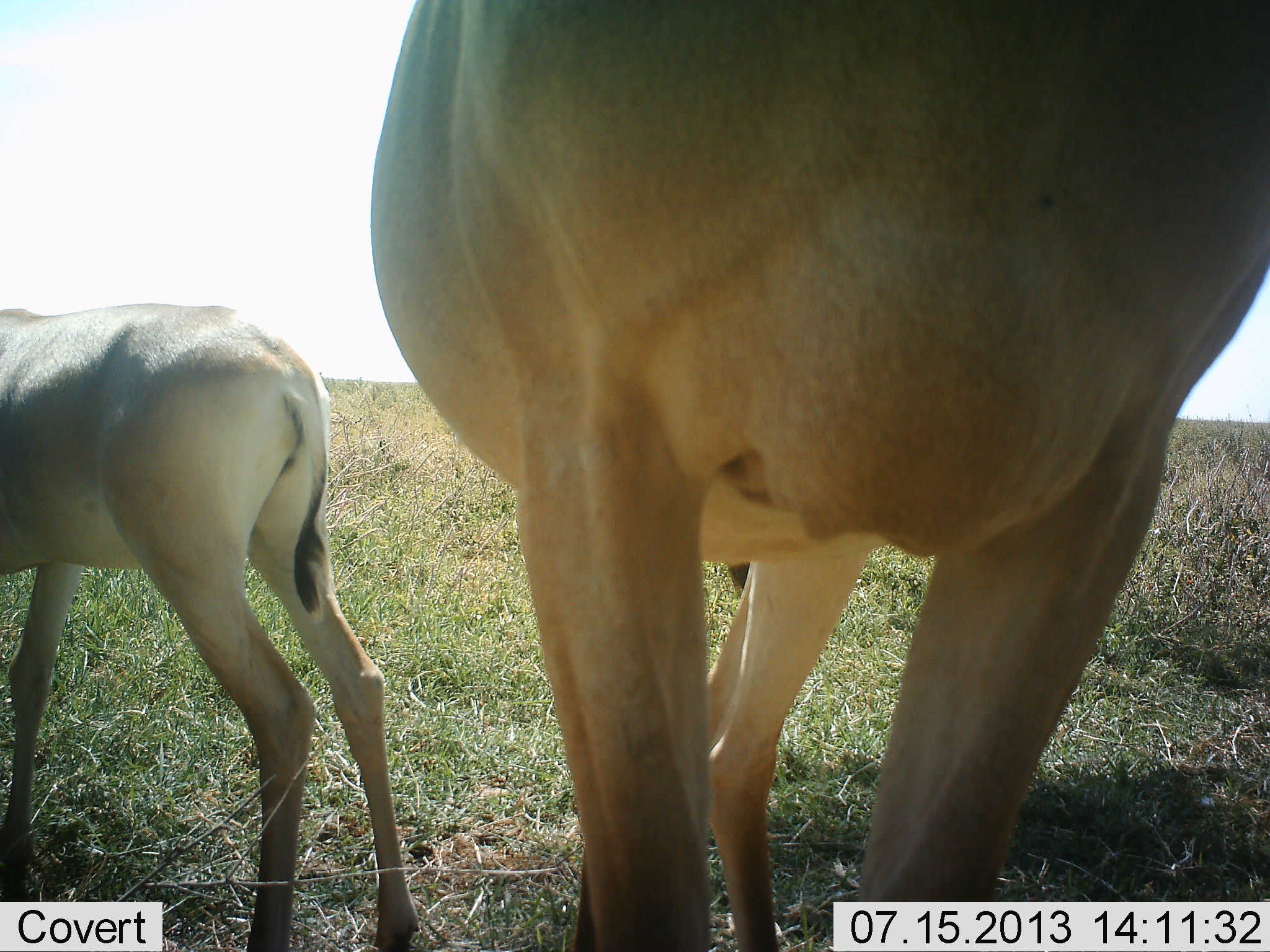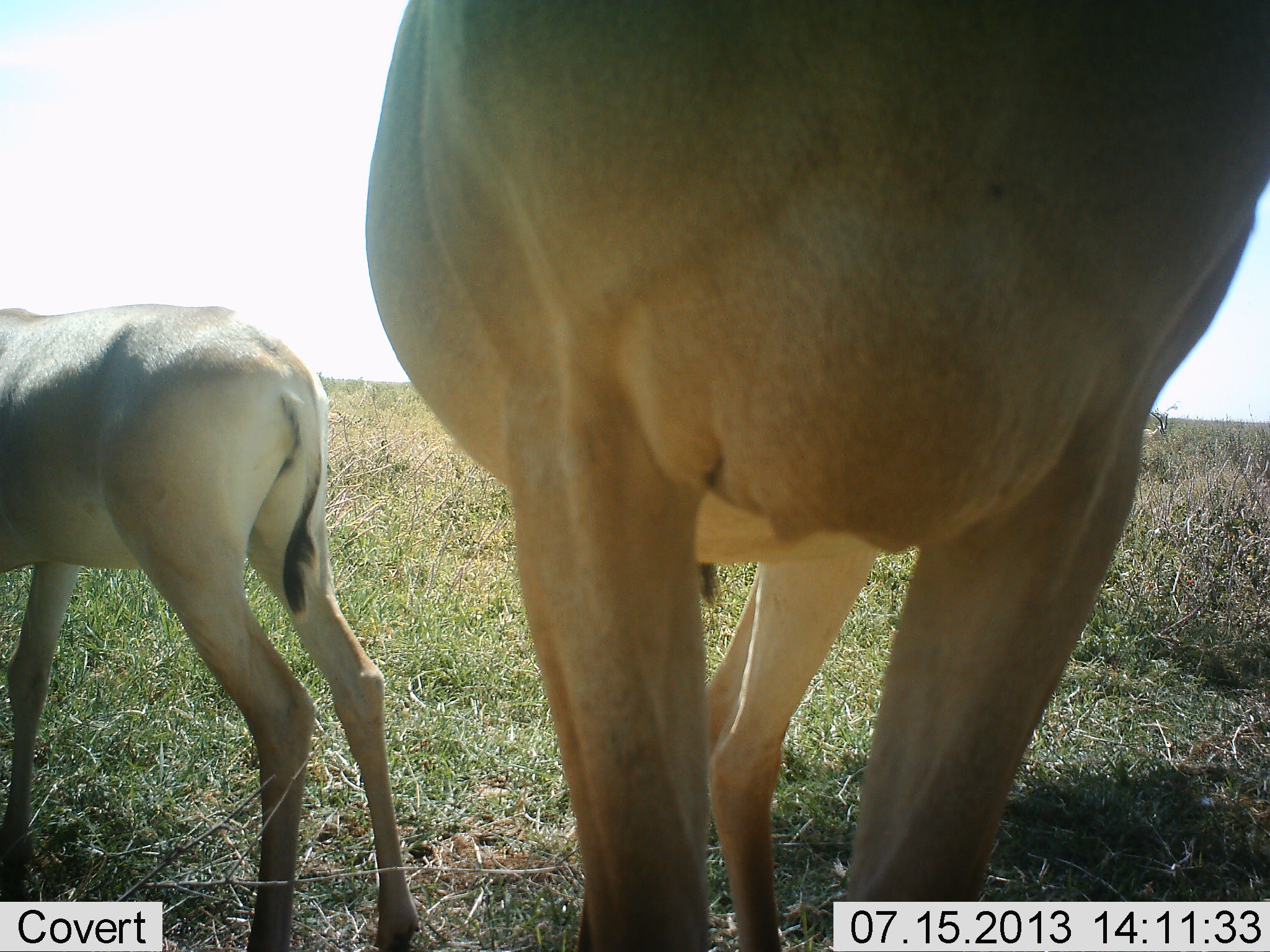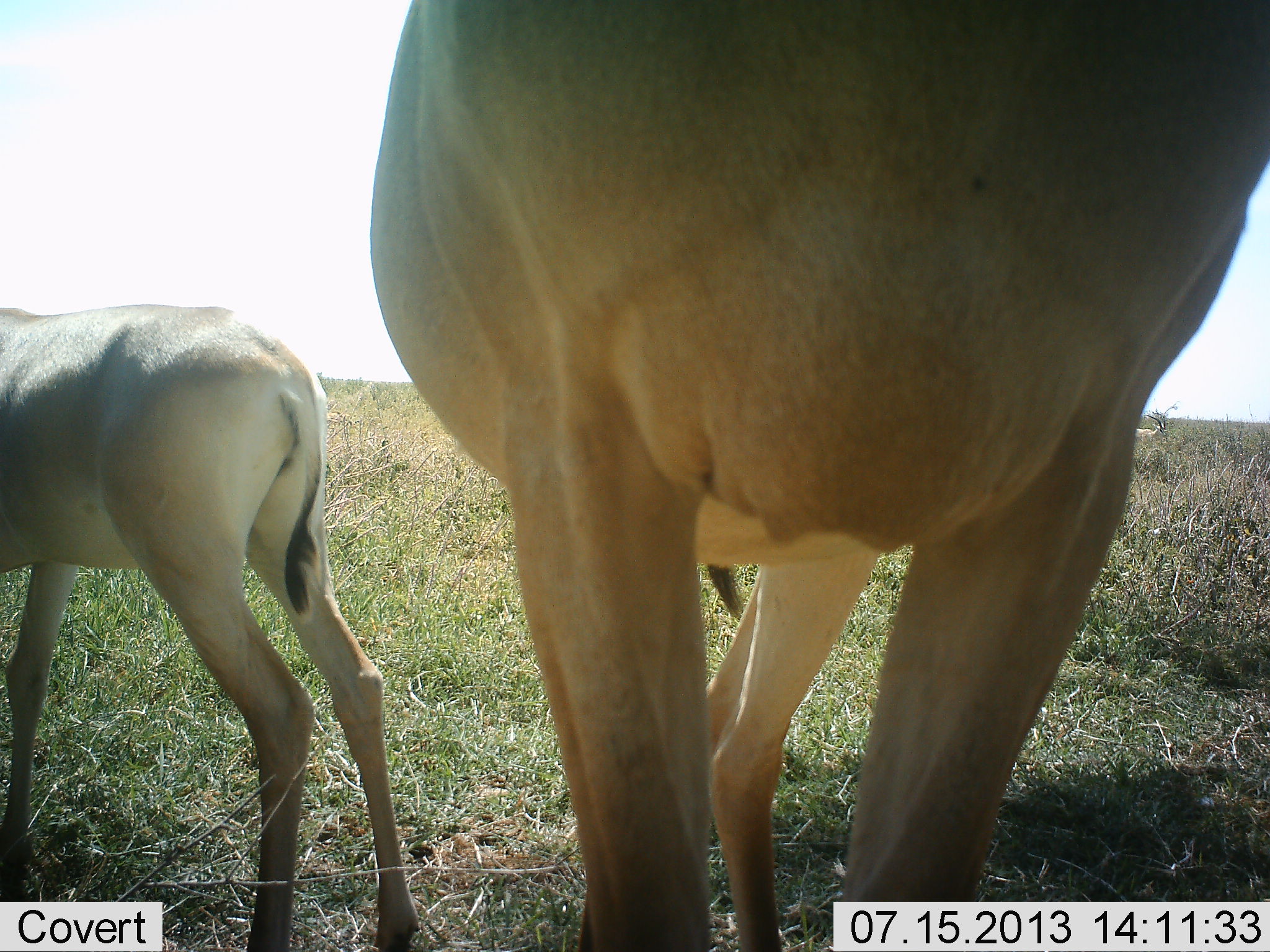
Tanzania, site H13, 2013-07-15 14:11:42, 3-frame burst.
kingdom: Animalia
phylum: Chordata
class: Mammalia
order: Artiodactyla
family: Bovidae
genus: Alcelaphus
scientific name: Alcelaphus buselaphus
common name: hartebeest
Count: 2.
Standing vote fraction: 100%.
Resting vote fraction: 0%.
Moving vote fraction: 0%.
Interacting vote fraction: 0%.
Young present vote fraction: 71%.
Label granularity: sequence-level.